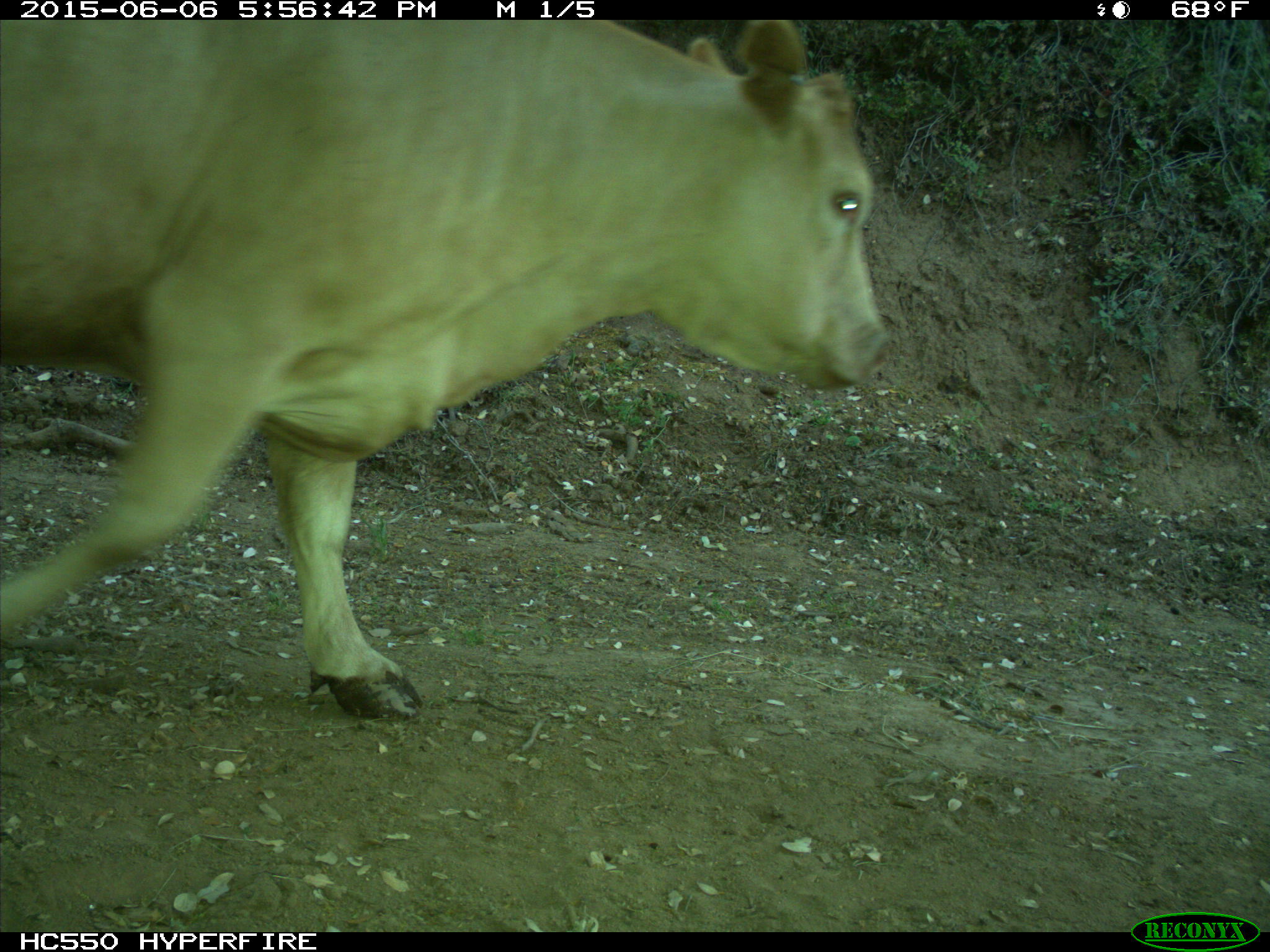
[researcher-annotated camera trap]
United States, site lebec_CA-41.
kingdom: Animalia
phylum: Chordata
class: Mammalia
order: Artiodactyla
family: Bovidae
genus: Bos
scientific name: Bos taurus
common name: domestic cow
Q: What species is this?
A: Bos taurus (domestic cow).